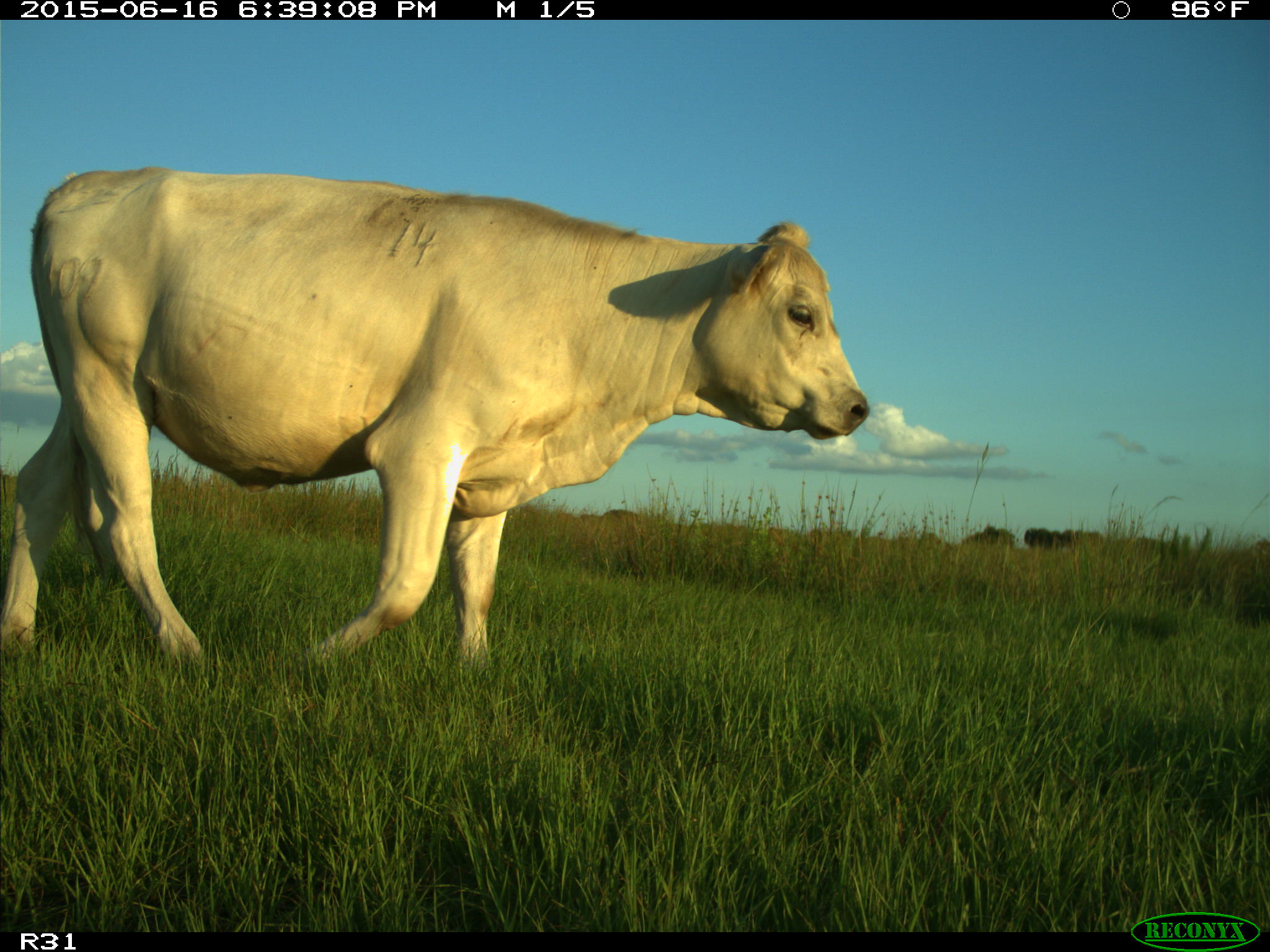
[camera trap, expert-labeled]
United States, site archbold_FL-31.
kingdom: Animalia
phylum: Chordata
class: Mammalia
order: Artiodactyla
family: Bovidae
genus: Bos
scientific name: Bos taurus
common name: domestic cow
Bos taurus (domestic cow).